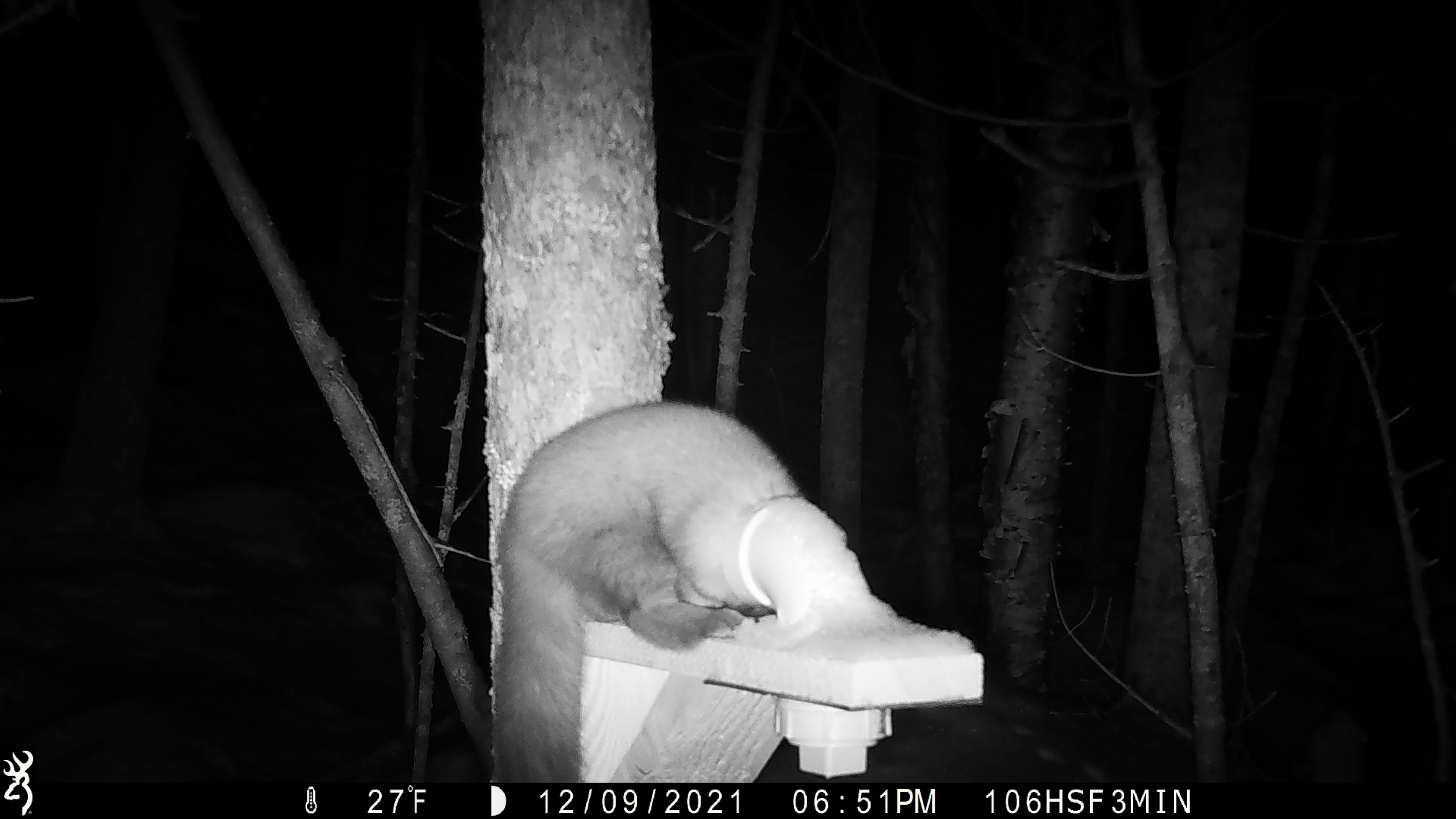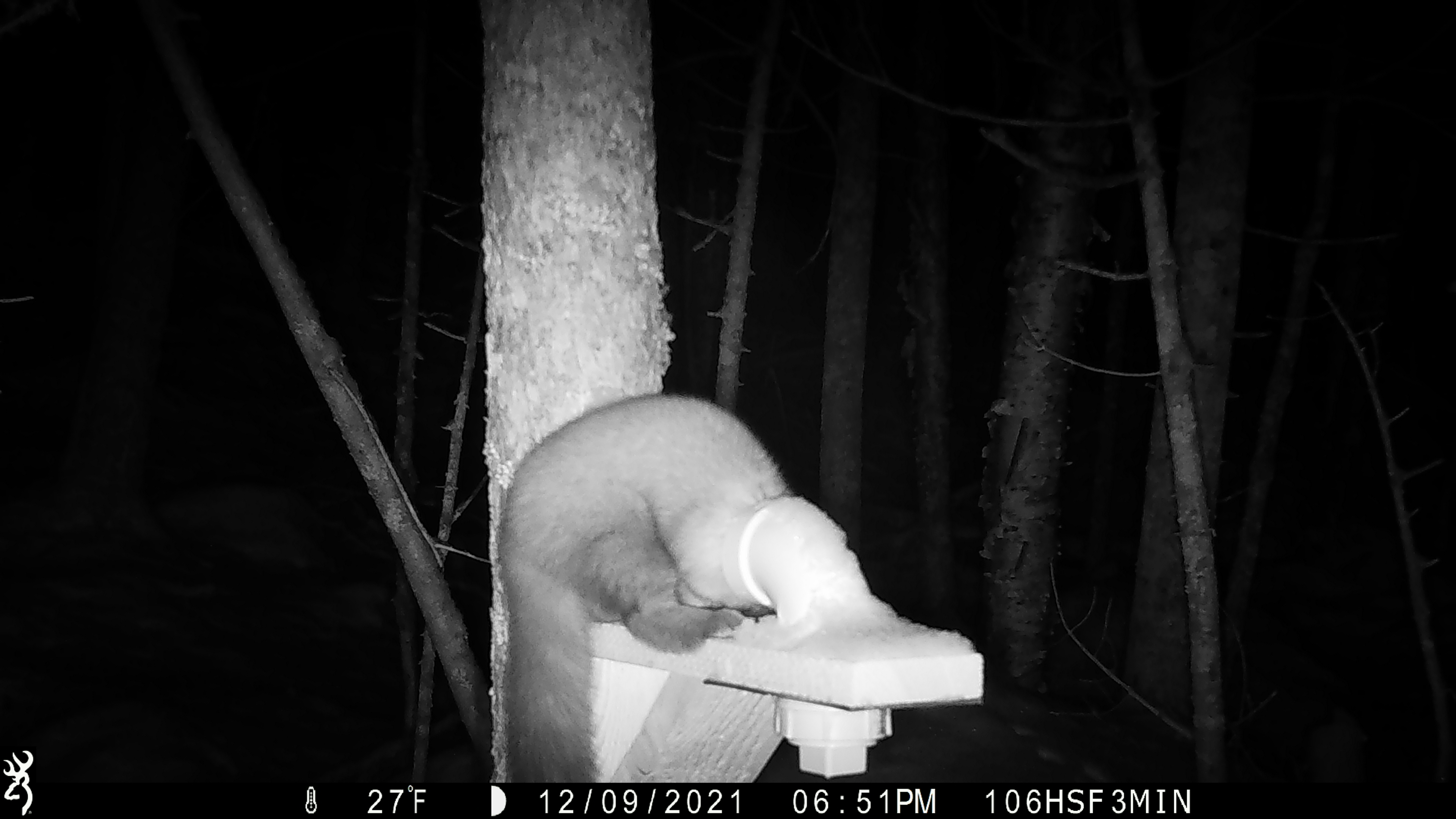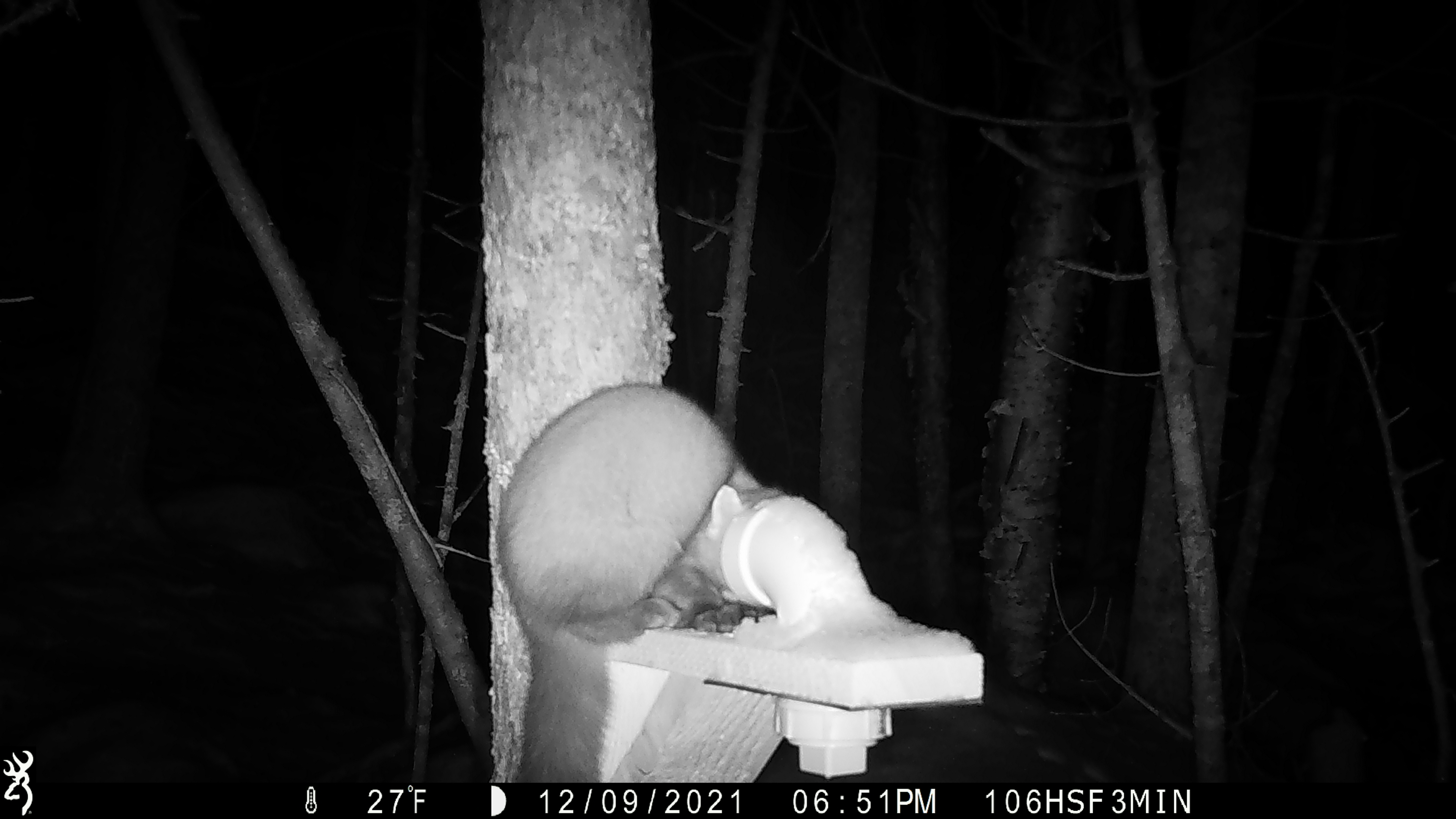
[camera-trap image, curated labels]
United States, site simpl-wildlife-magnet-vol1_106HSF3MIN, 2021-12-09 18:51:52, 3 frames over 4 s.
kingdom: Animalia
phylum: Chordata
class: Mammalia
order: Carnivora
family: Mustelidae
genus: Martes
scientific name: Martes americana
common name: american marten